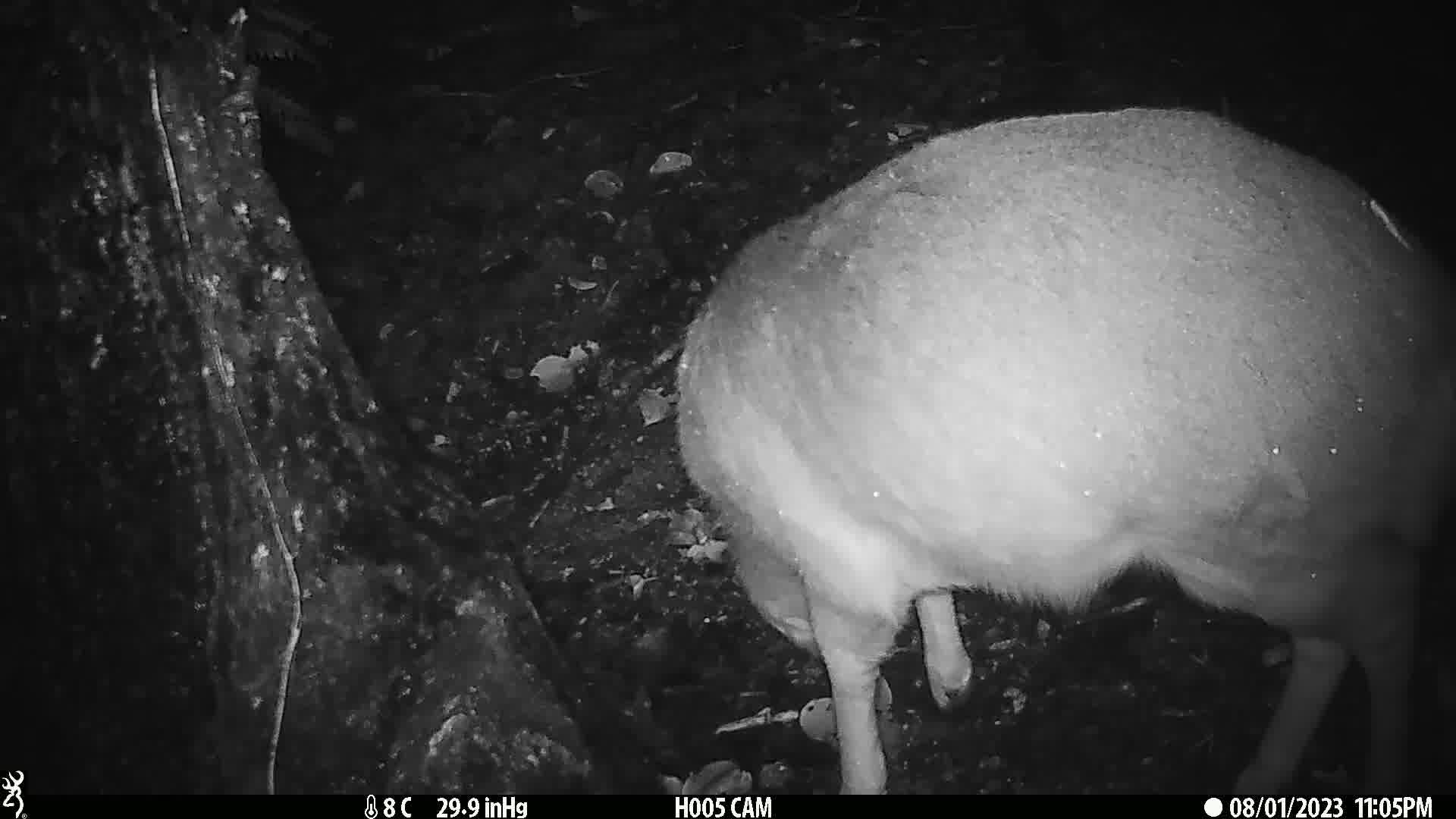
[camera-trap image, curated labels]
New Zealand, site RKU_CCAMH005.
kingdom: Animalia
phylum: Chordata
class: Mammalia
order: Artiodactyla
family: Cervidae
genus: Odocoileus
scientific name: Odocoileus virginianus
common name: white-tailed deer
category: white tailed deer